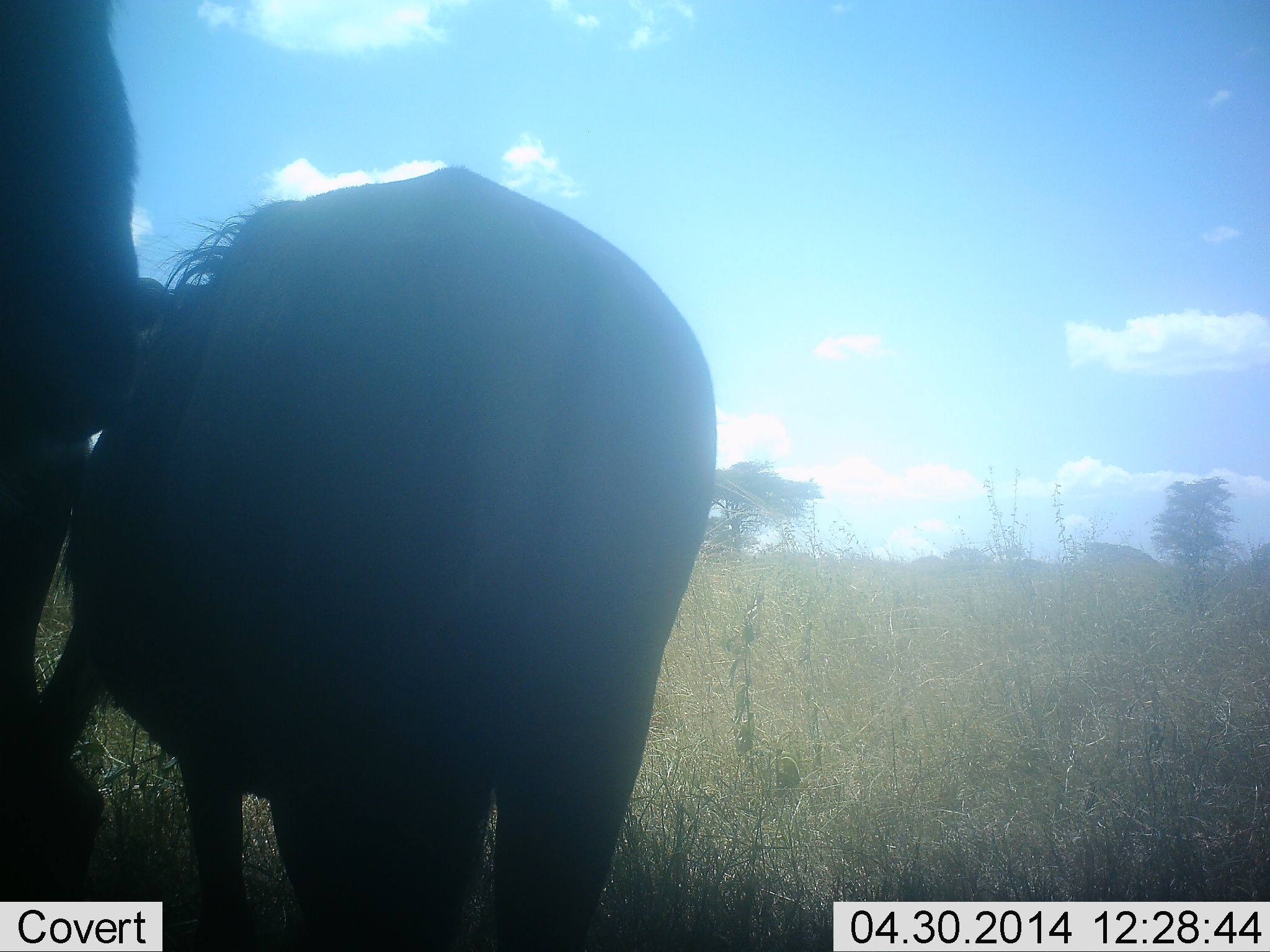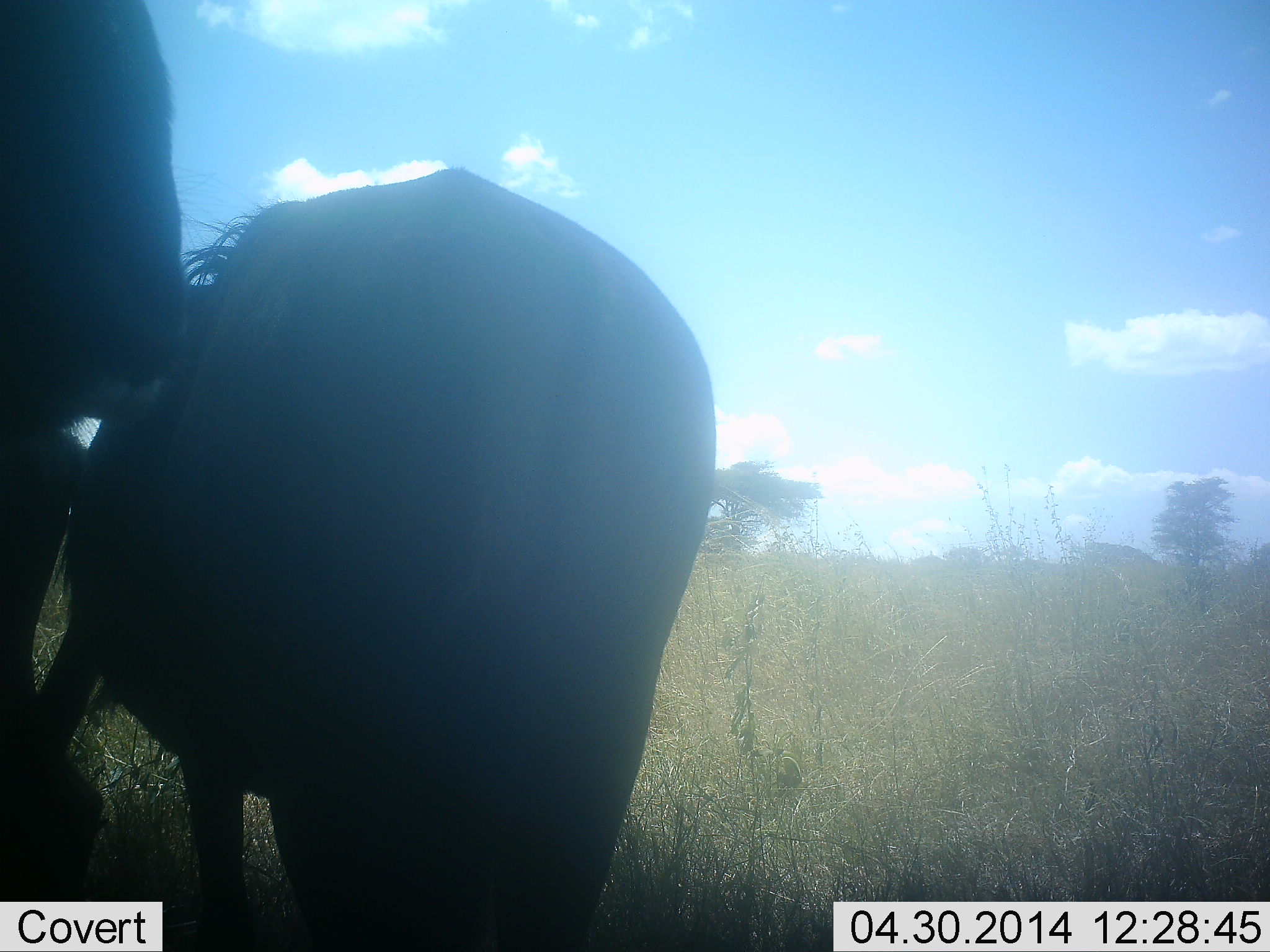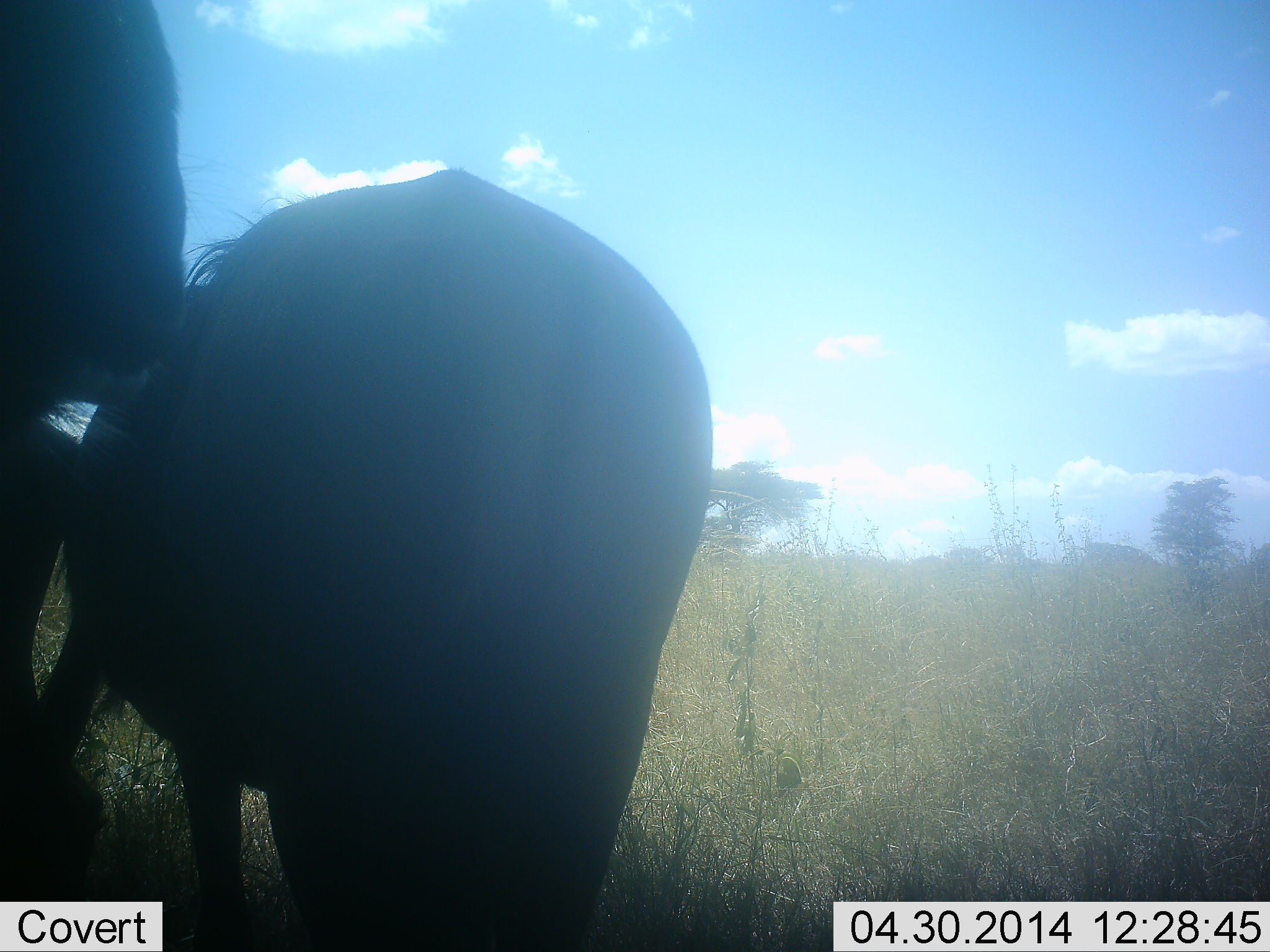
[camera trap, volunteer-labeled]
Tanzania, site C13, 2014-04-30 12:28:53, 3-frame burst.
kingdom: Animalia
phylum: Chordata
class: Mammalia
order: Artiodactyla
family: Bovidae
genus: Connochaetes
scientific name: Connochaetes taurinus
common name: blue wildebeest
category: wildebeest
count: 2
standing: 86%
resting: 7%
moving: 2%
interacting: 16%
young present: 2%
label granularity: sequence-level